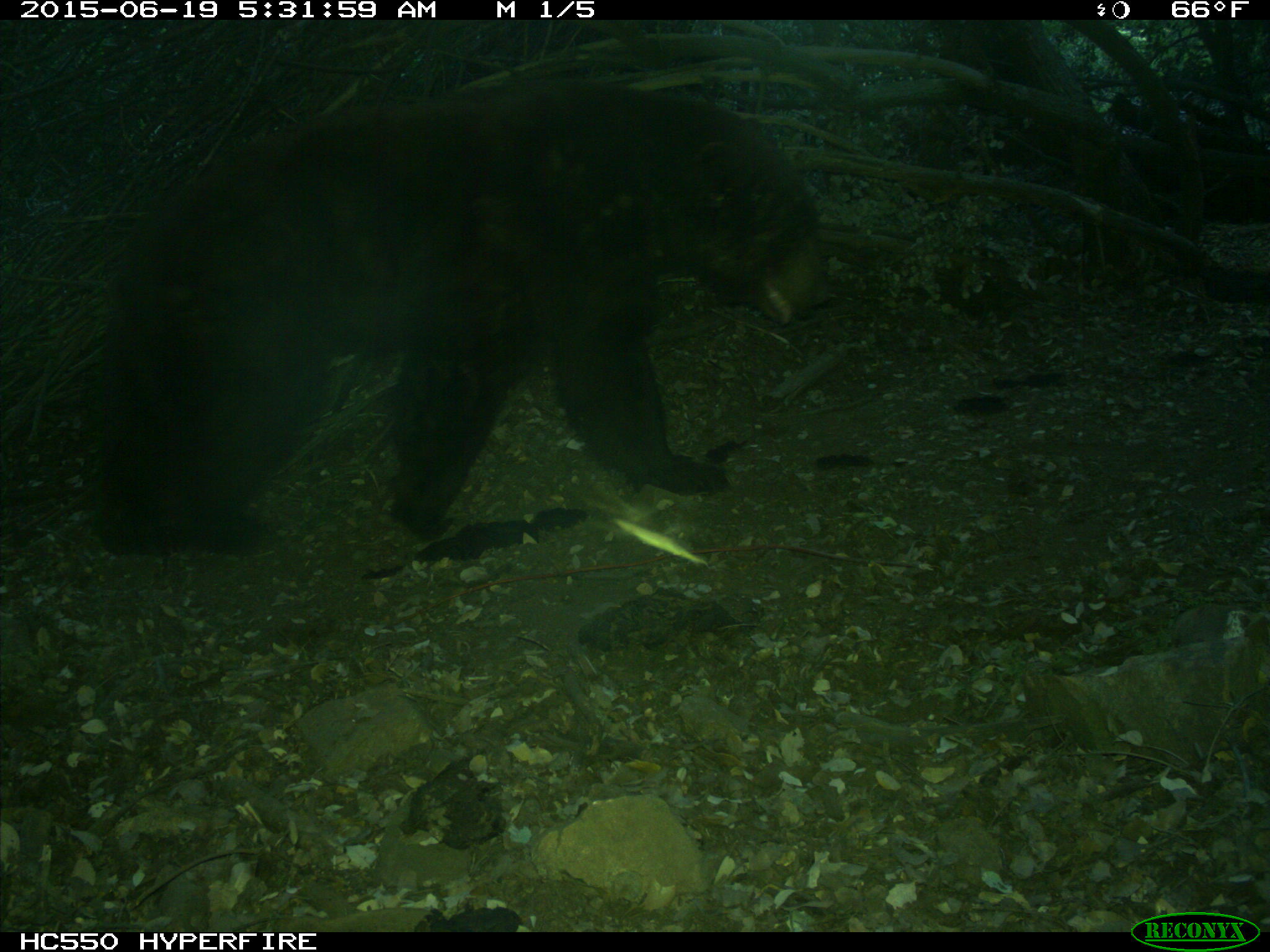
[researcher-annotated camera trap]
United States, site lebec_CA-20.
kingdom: Animalia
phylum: Chordata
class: Mammalia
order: Carnivora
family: Ursidae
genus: Ursus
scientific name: Ursus americanus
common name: american black bear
Ursus americanus (american black bear).